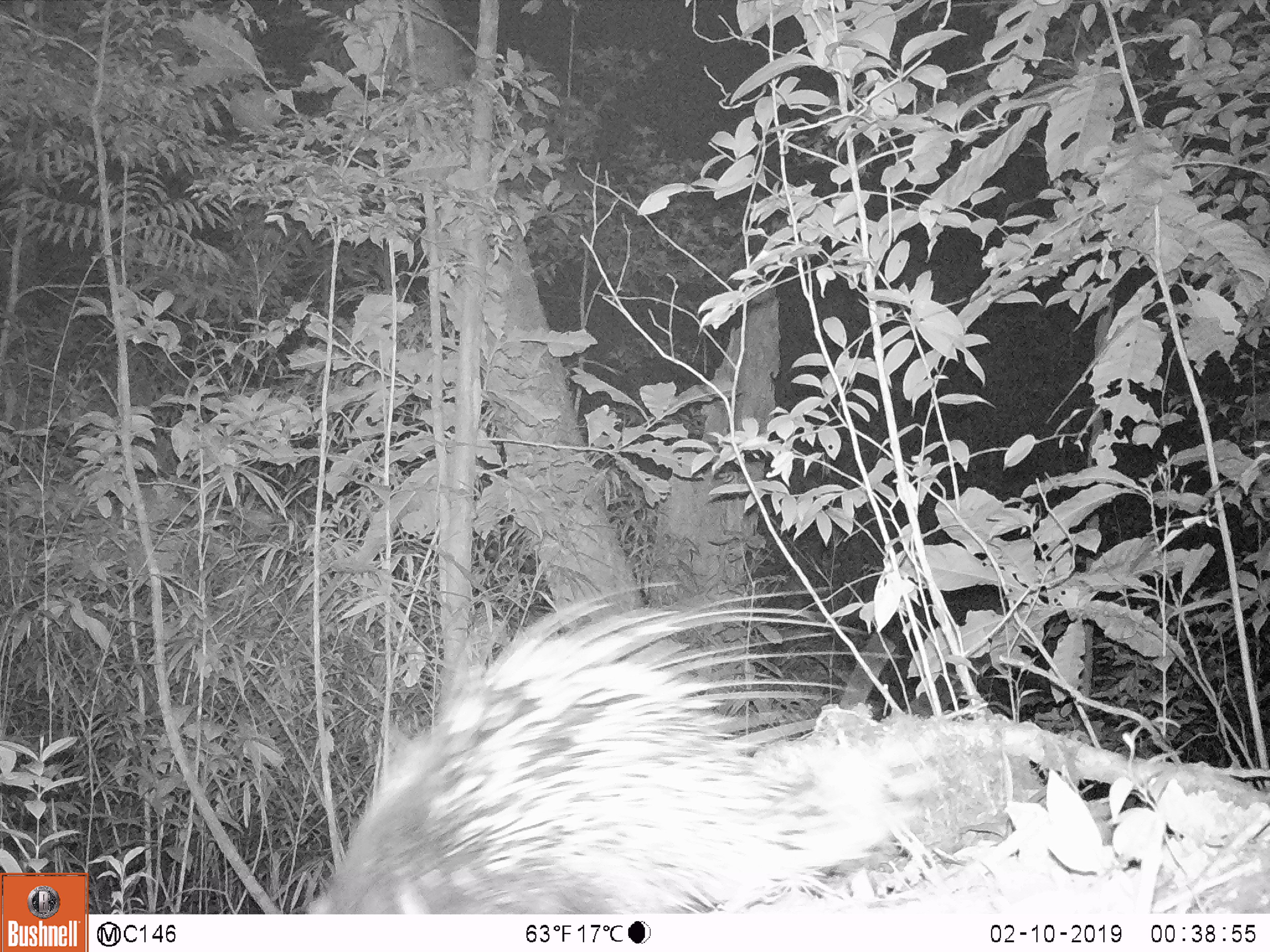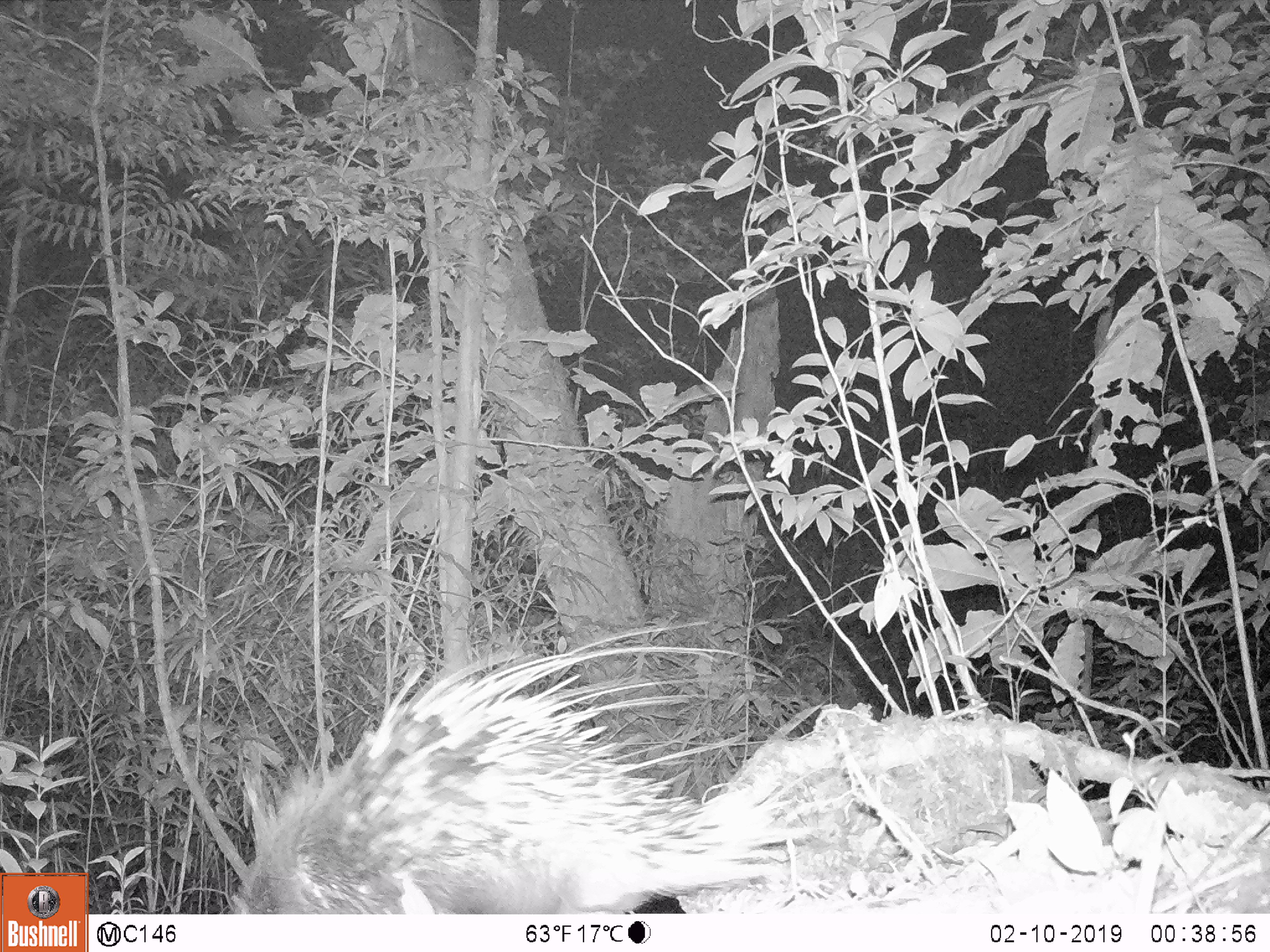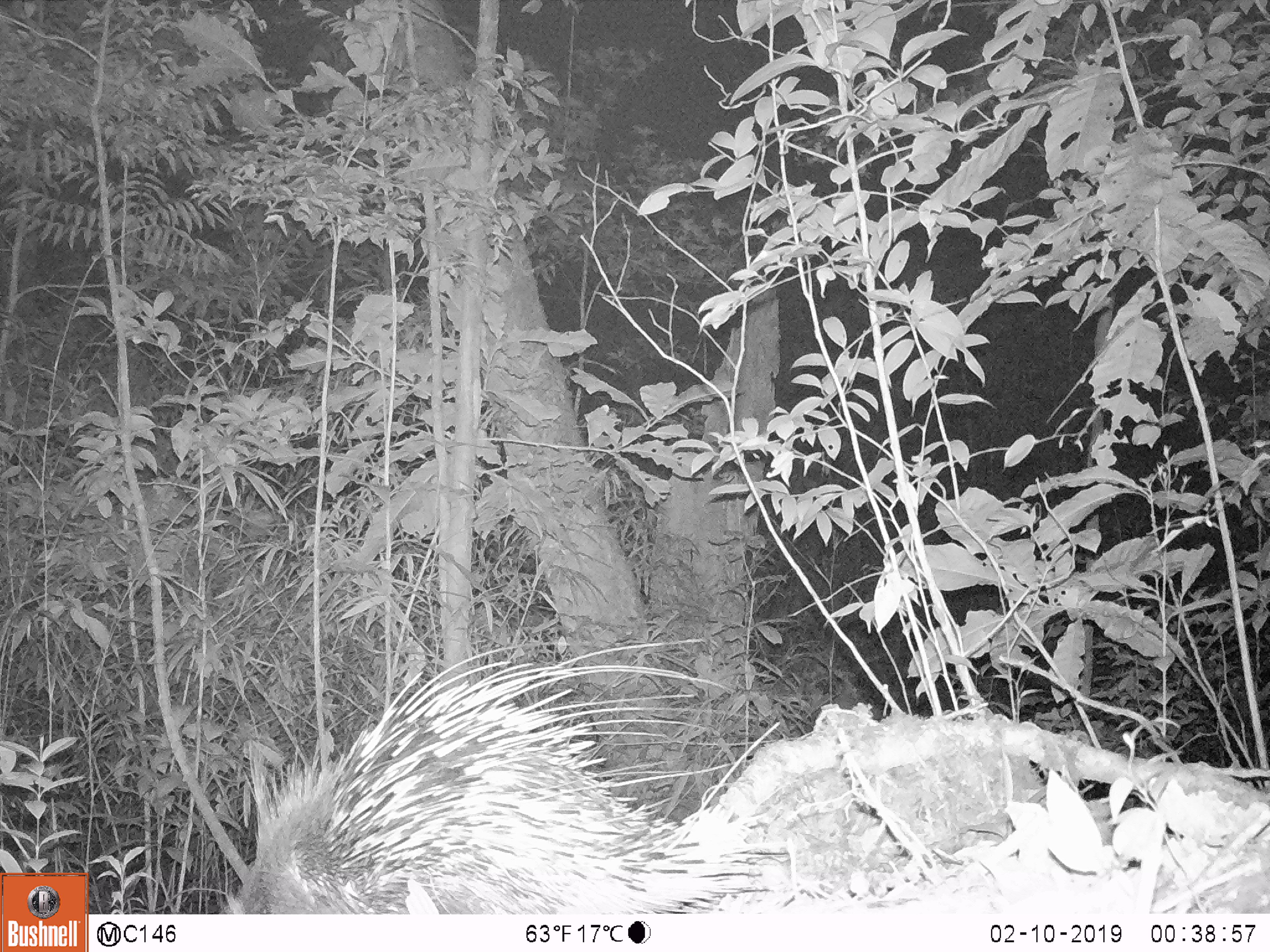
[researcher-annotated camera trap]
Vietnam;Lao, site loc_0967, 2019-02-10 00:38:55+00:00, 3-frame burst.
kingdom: Animalia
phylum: Chordata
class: Mammalia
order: Rodentia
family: Hystricidae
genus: Hystrix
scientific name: Hystrix brachyura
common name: malayan porcupine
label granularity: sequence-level